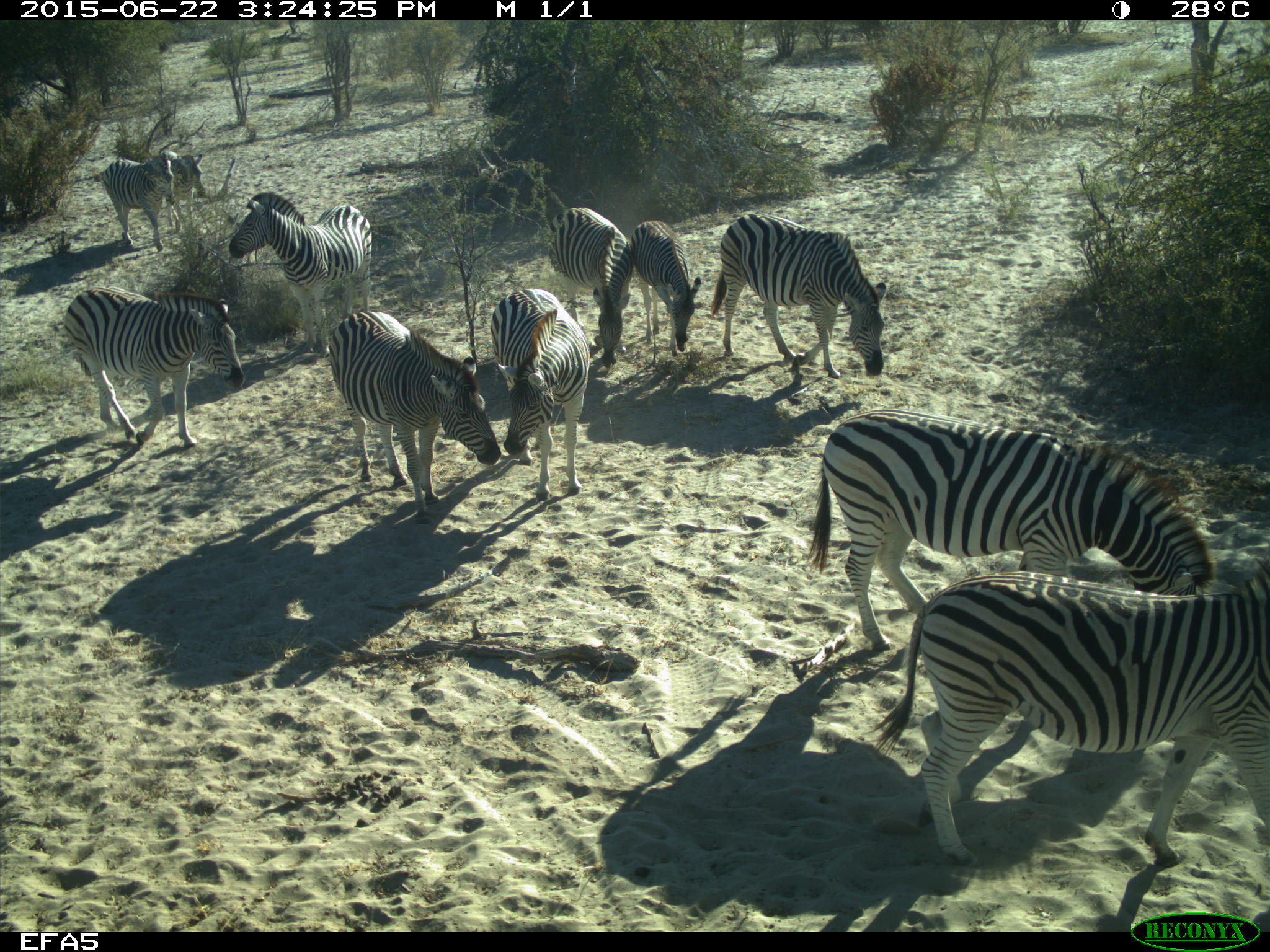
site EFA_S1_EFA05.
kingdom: Animalia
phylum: Chordata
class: Mammalia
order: Perissodactyla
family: Equidae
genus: Equus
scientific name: Equus quagga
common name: plains zebra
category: zebraplains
Zebraplains (plains zebra) (Equus quagga), count 11-50. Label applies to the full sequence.